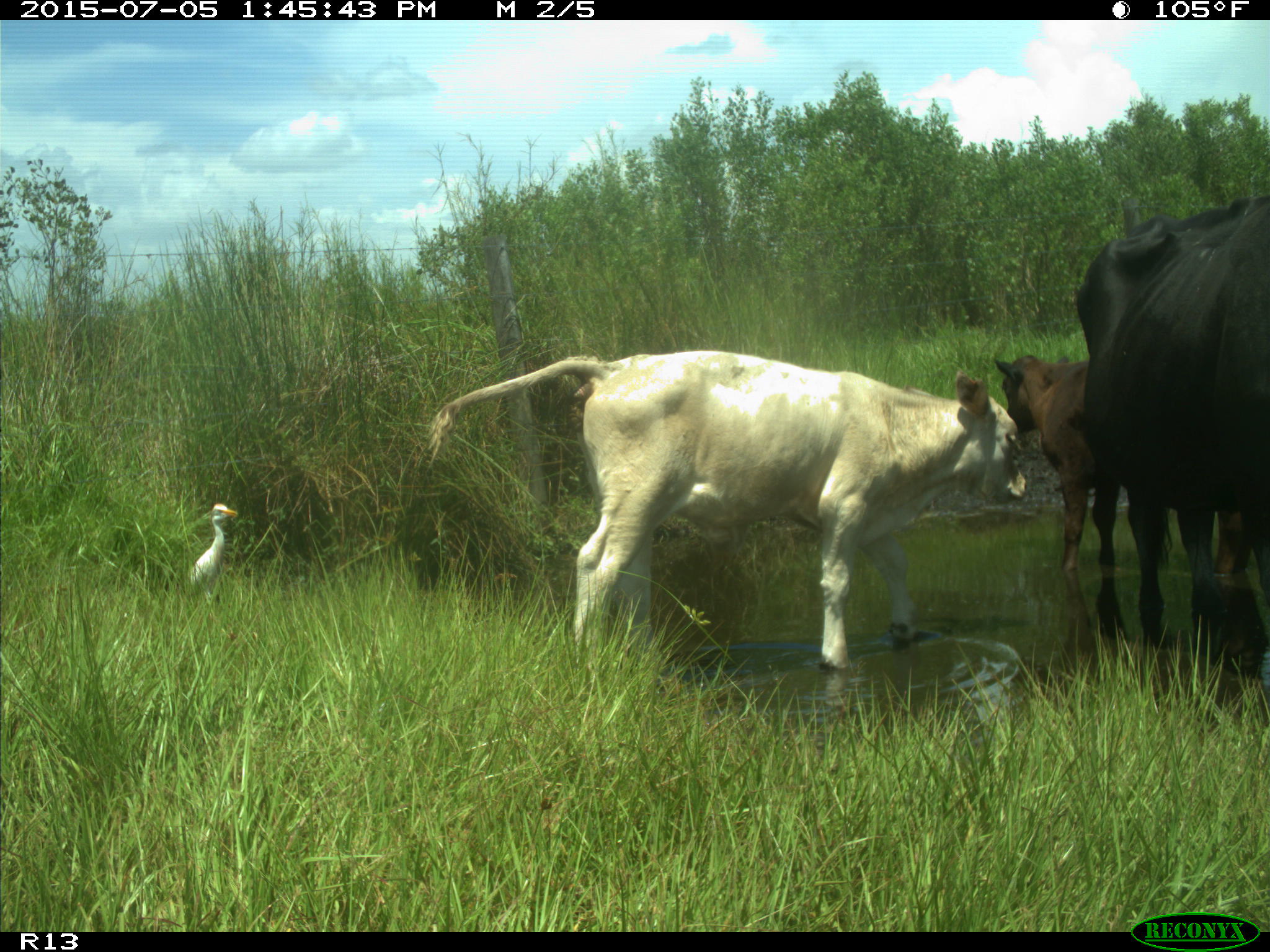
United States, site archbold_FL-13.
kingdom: Animalia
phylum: Chordata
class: Mammalia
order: Artiodactyla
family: Bovidae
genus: Bos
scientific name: Bos taurus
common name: domestic cow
Bos taurus (domestic cow).